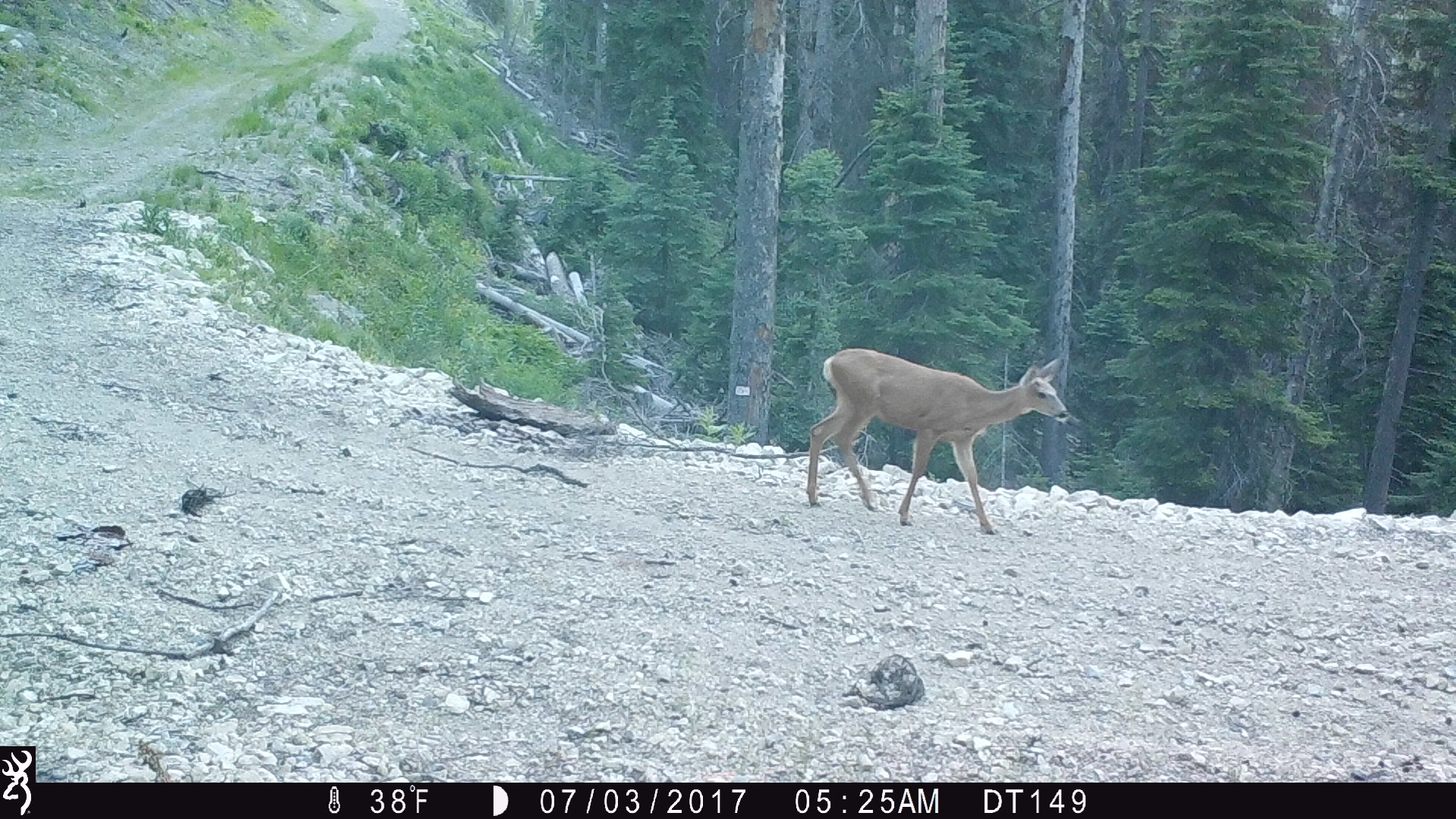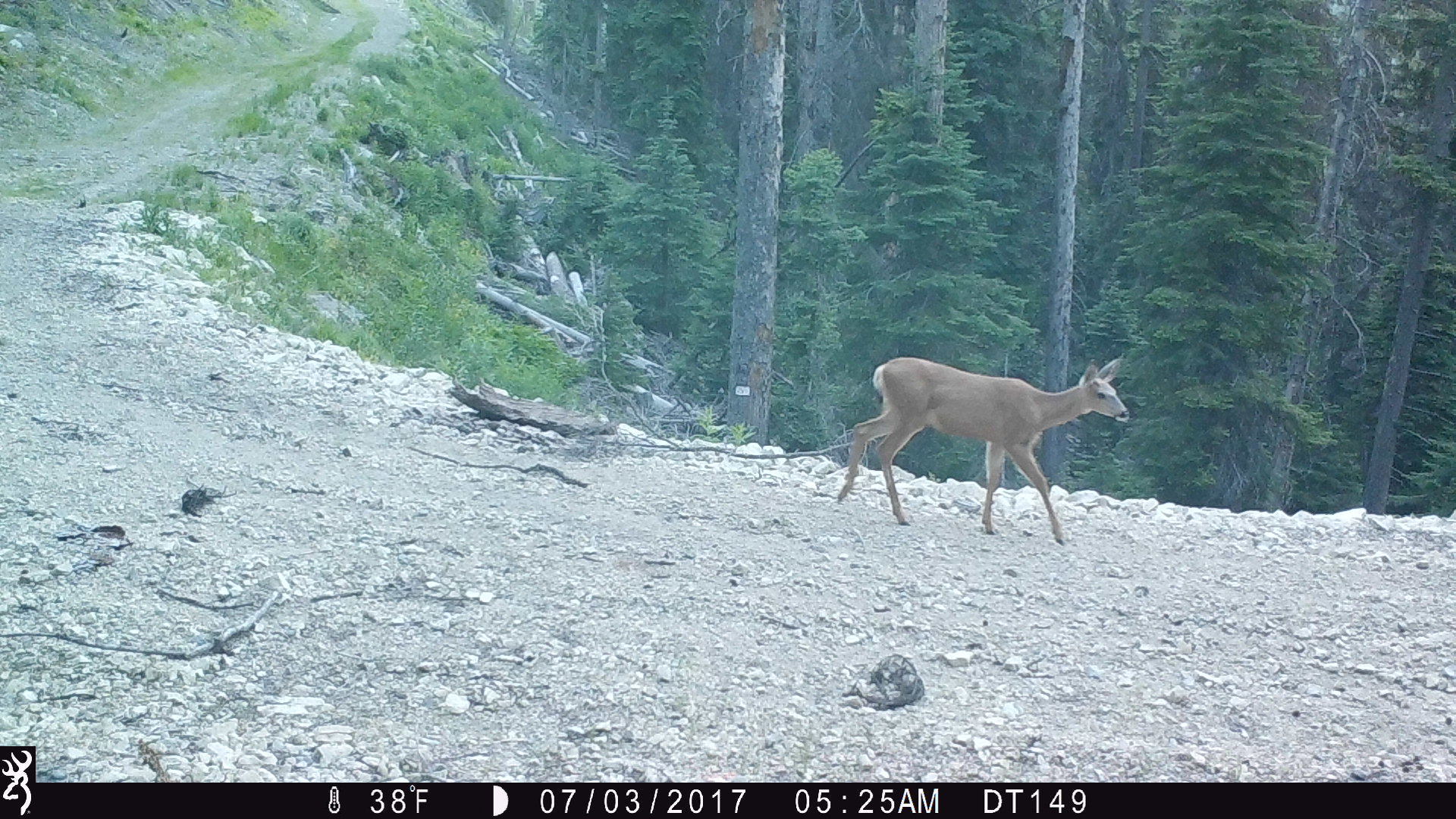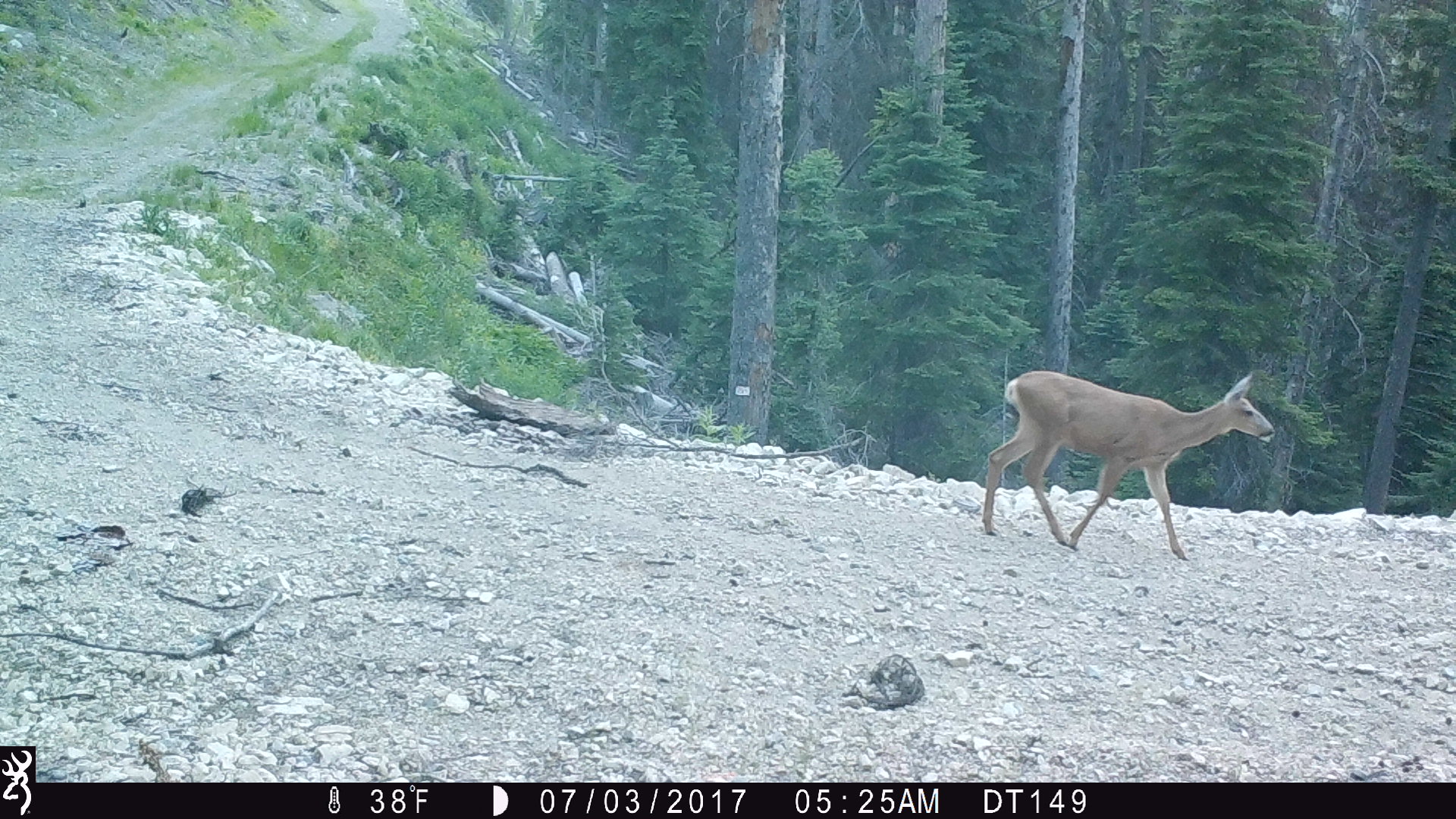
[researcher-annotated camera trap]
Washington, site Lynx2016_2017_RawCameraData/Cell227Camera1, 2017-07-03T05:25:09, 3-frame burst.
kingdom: Animalia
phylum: Chordata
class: Mammalia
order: Artiodactyla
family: Cervidae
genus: Odocoileus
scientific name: Odocoileus hemionus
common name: mule deer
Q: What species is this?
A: Odocoileus hemionus (mule deer).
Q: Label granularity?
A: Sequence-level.